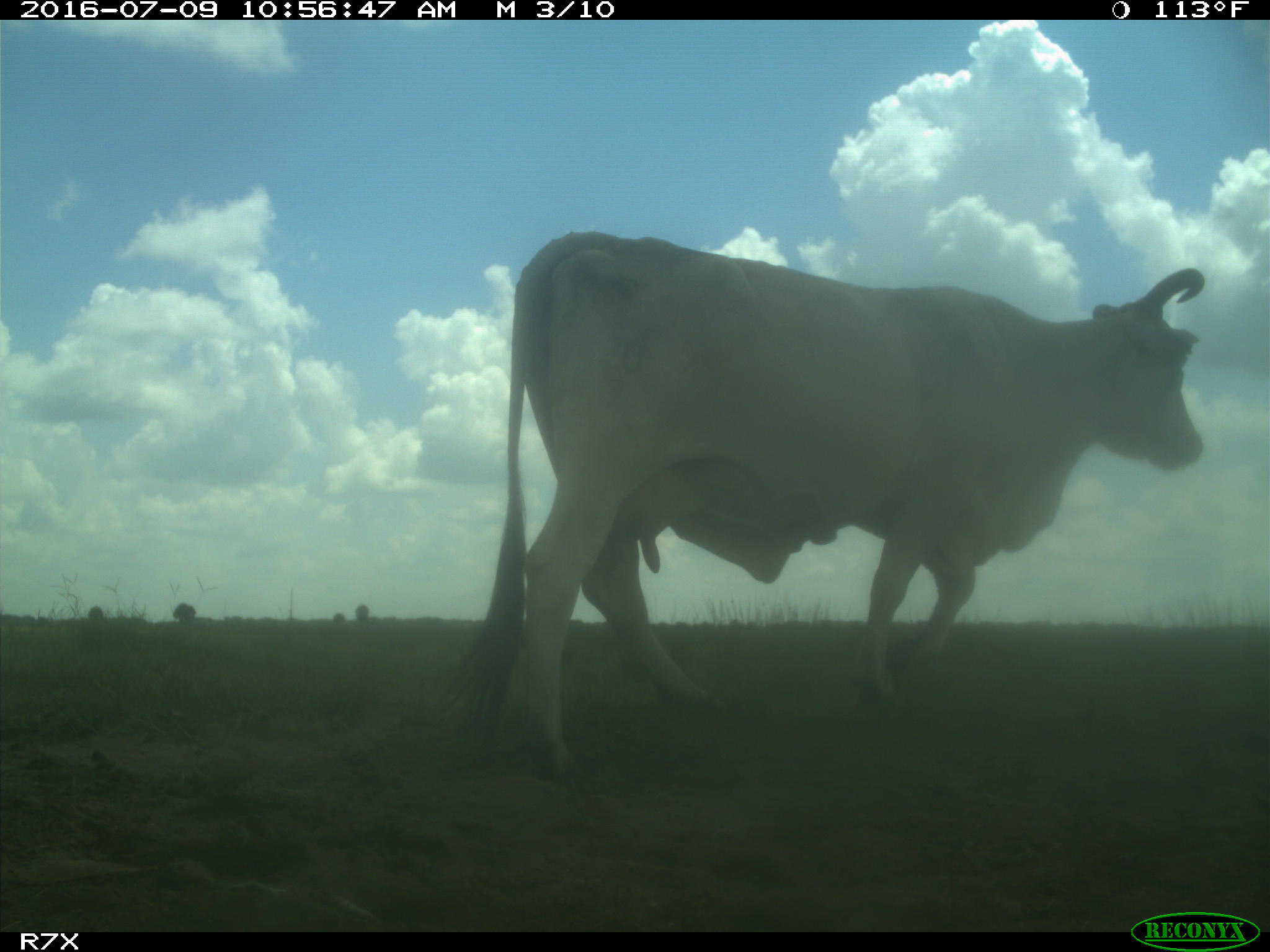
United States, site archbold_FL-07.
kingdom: Animalia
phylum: Chordata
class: Mammalia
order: Artiodactyla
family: Bovidae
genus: Bos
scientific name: Bos taurus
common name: domestic cow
Bos taurus (domestic cow).